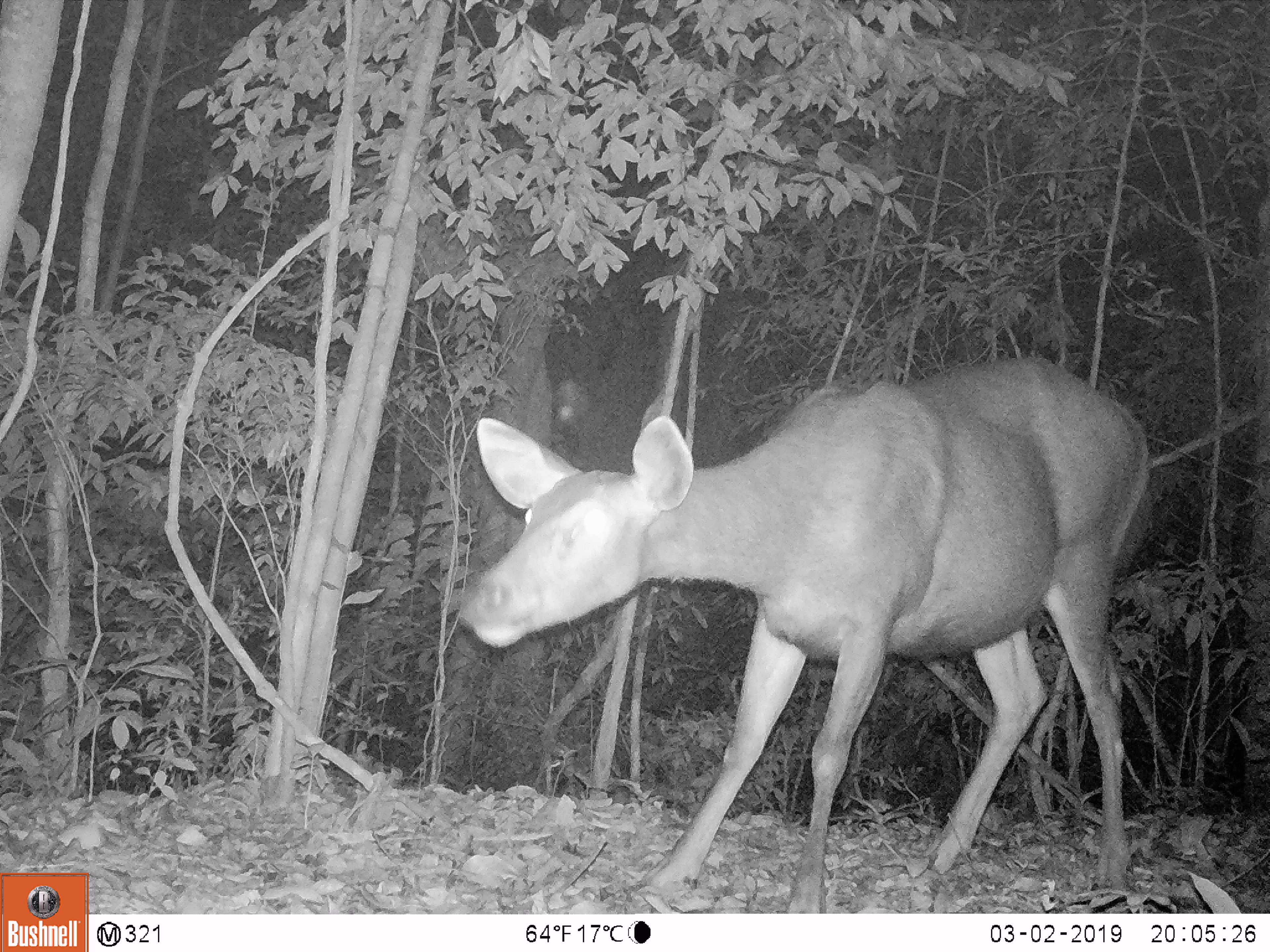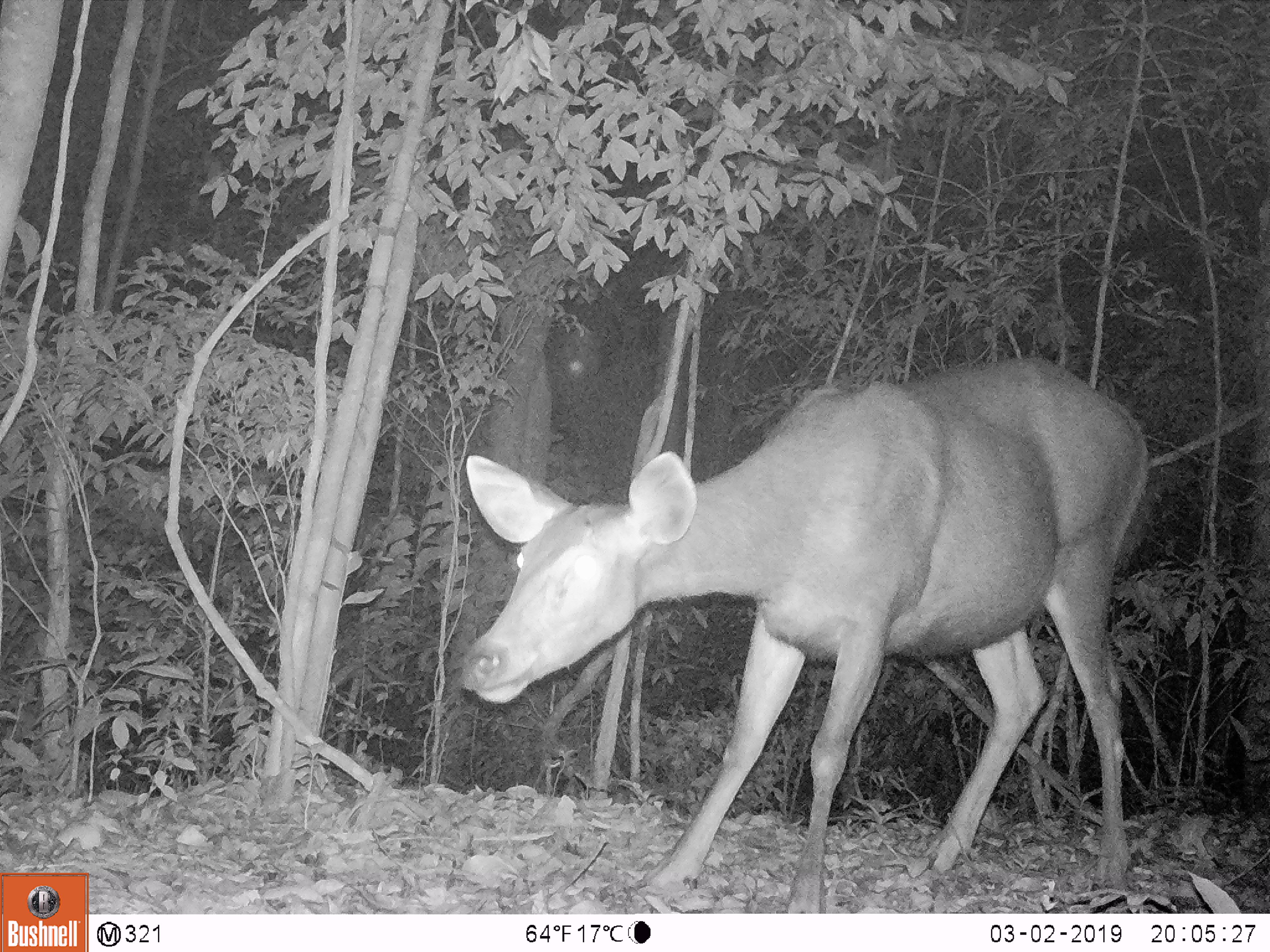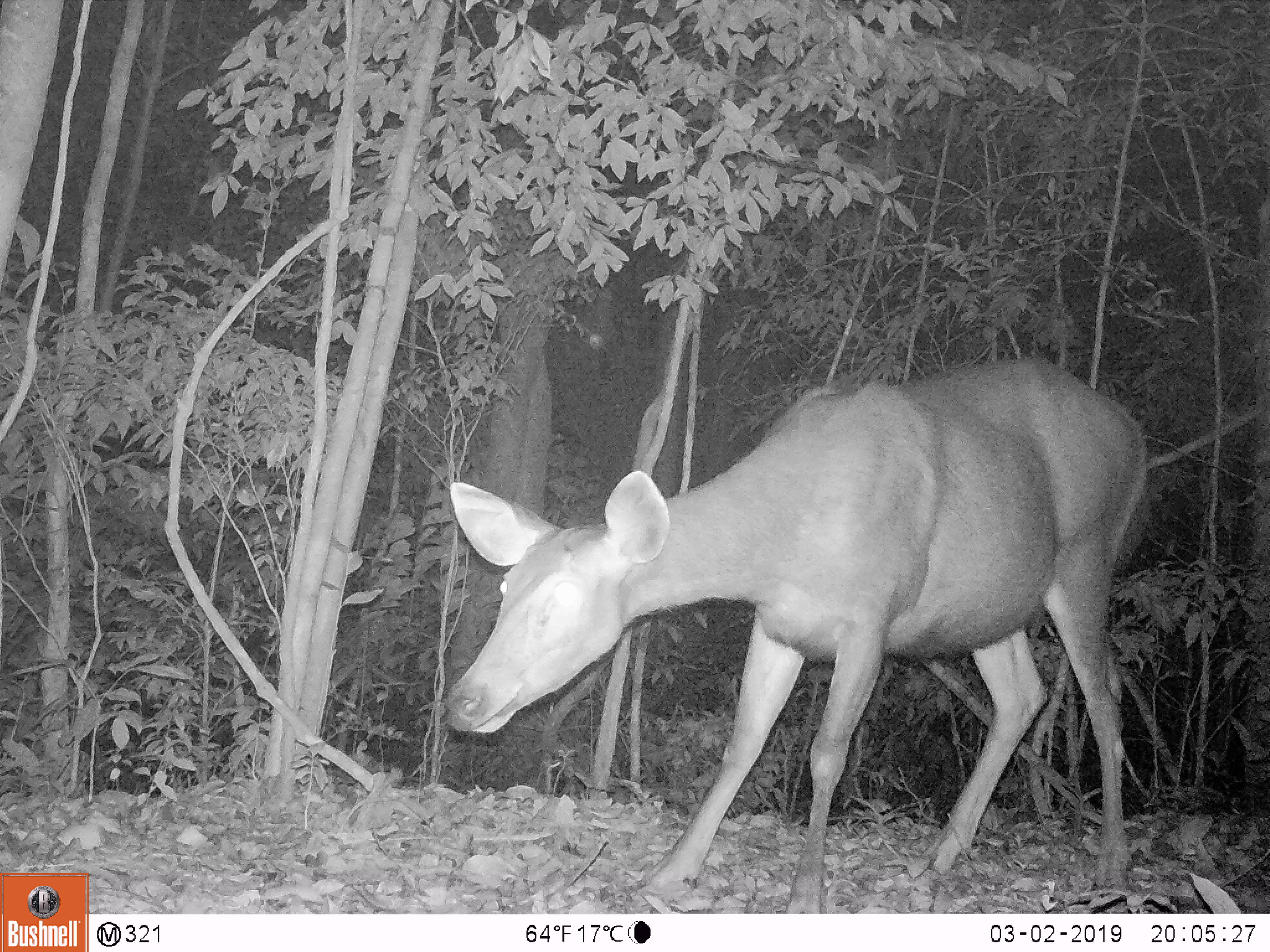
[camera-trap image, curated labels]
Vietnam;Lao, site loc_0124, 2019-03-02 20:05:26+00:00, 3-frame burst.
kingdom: Animalia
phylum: Chordata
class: Mammalia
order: Artiodactyla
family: Cervidae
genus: Rusa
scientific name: Rusa unicolor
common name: sambar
Sambar (Rusa unicolor). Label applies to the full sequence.